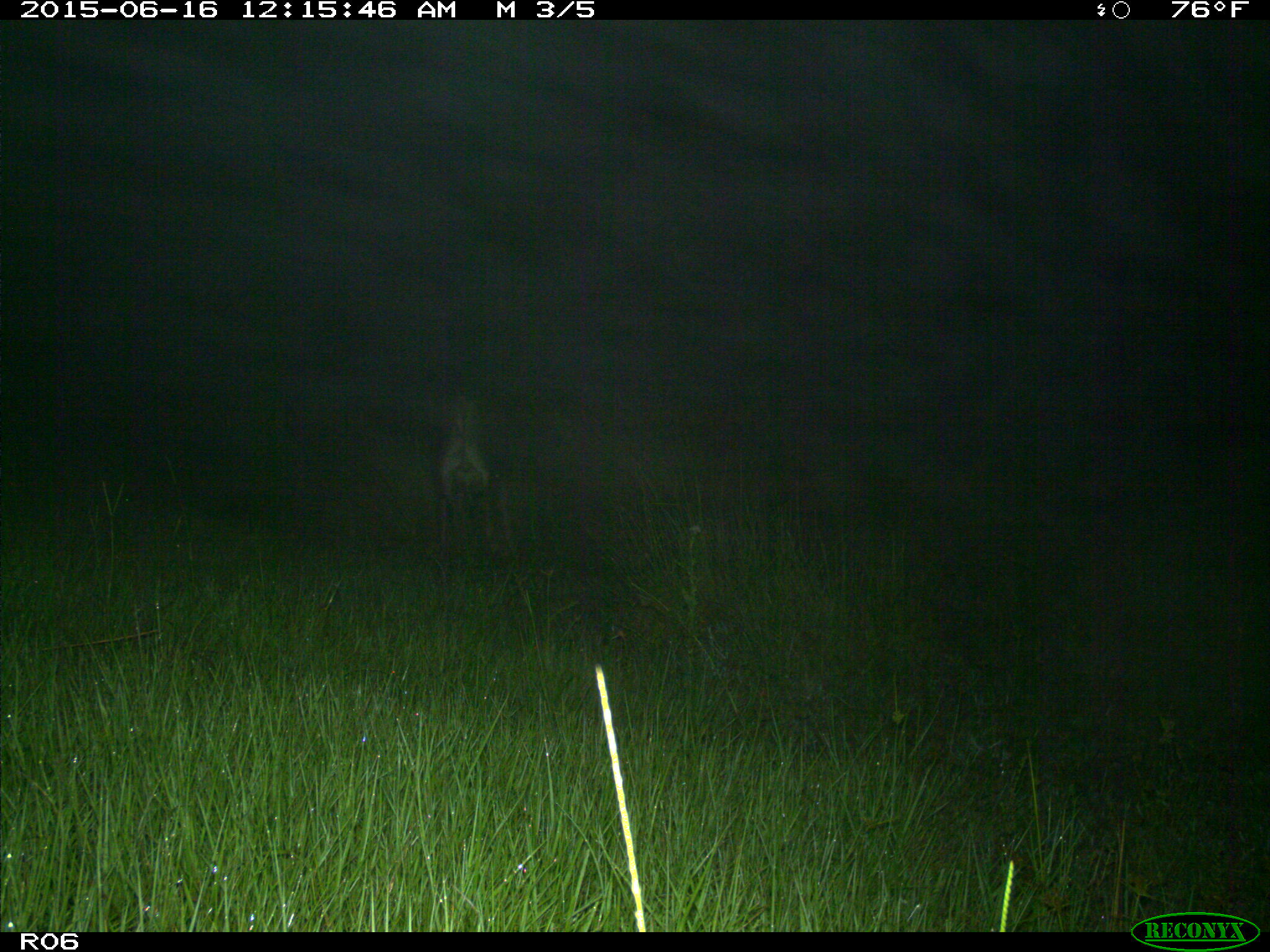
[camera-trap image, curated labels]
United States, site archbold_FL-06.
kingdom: Animalia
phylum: Chordata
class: Mammalia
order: Artiodactyla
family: Bovidae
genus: Bos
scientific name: Bos taurus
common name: domestic cow